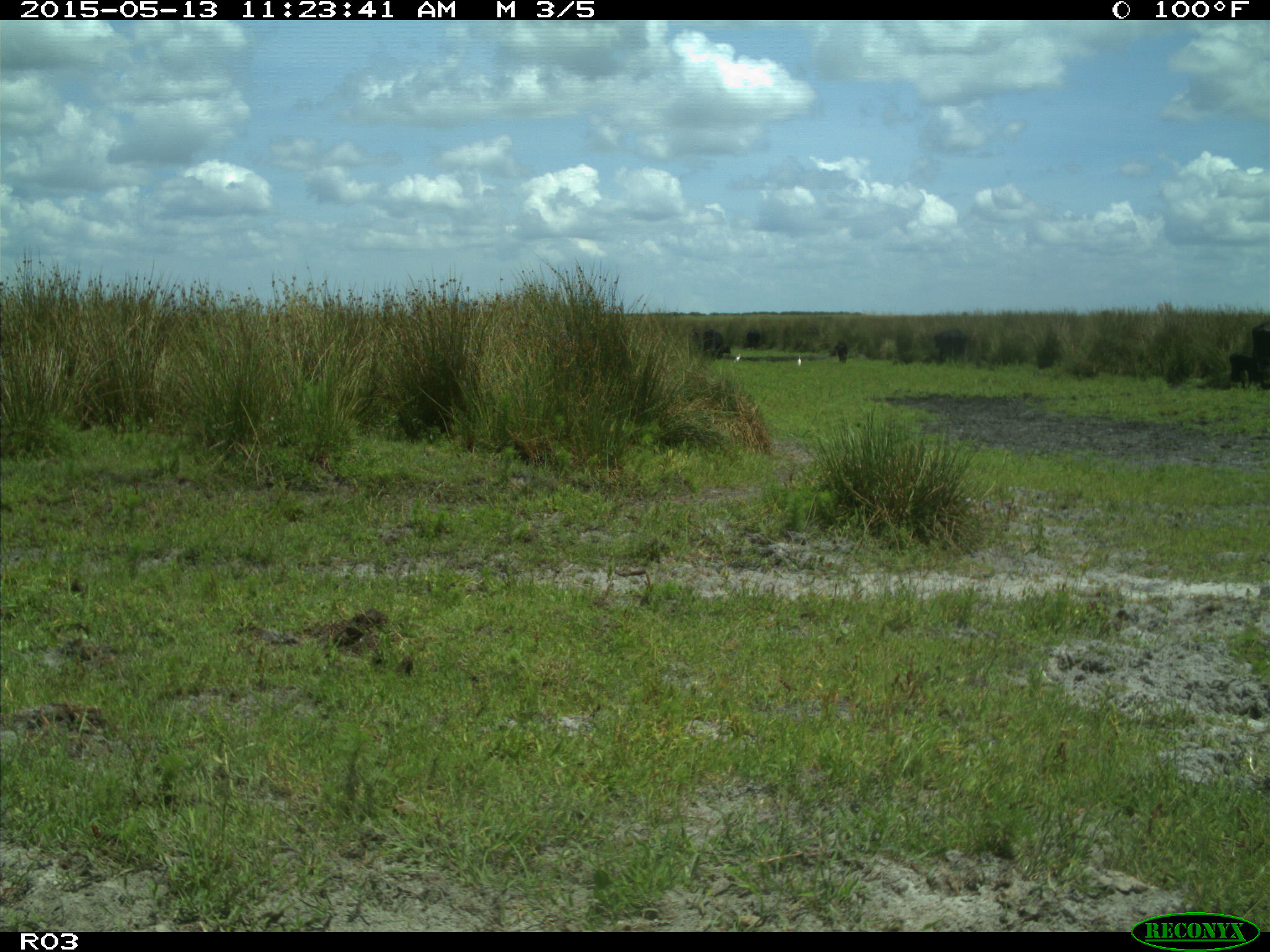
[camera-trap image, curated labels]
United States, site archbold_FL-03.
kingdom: Animalia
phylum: Chordata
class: Mammalia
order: Artiodactyla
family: Bovidae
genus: Bos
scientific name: Bos taurus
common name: domestic cow